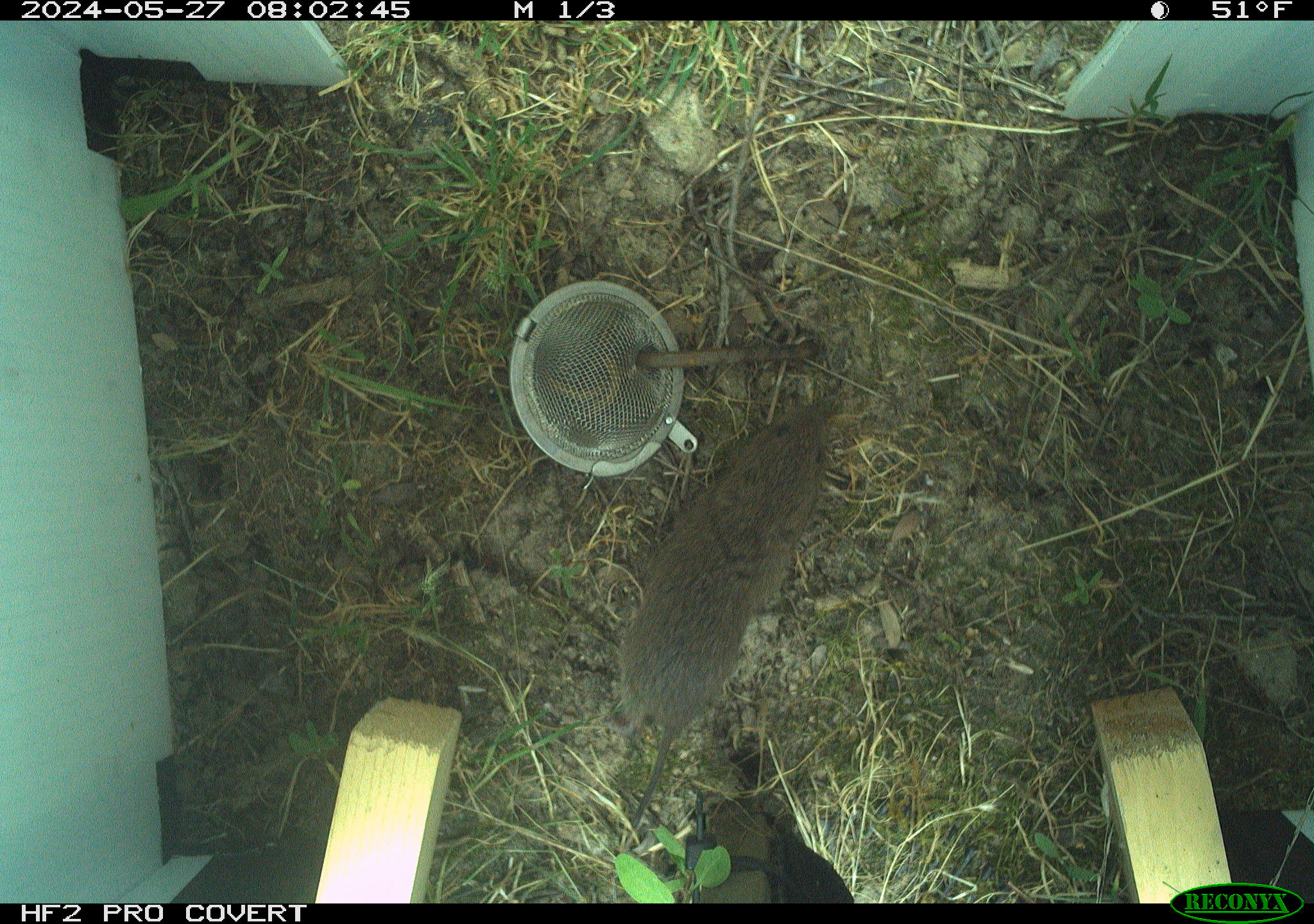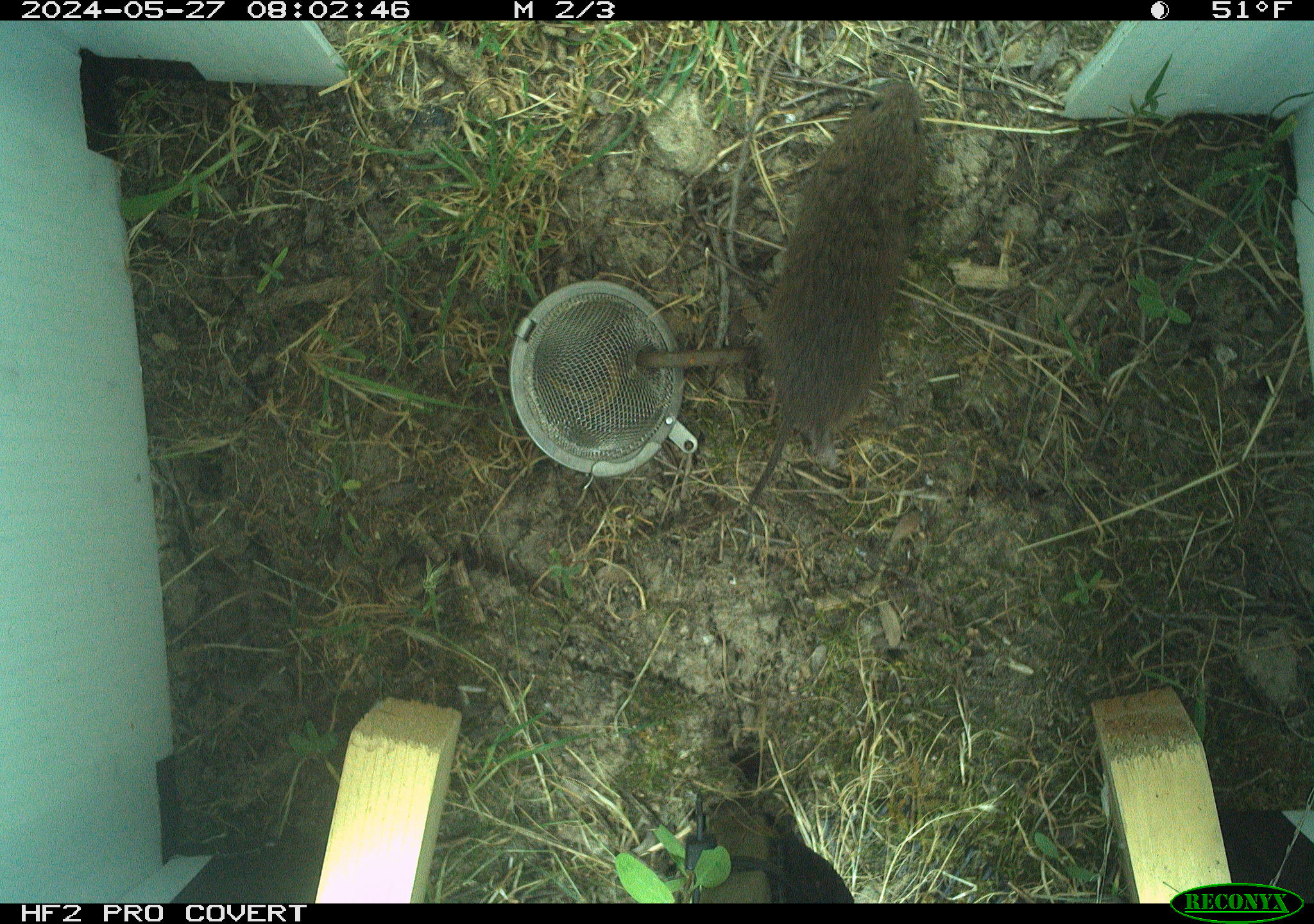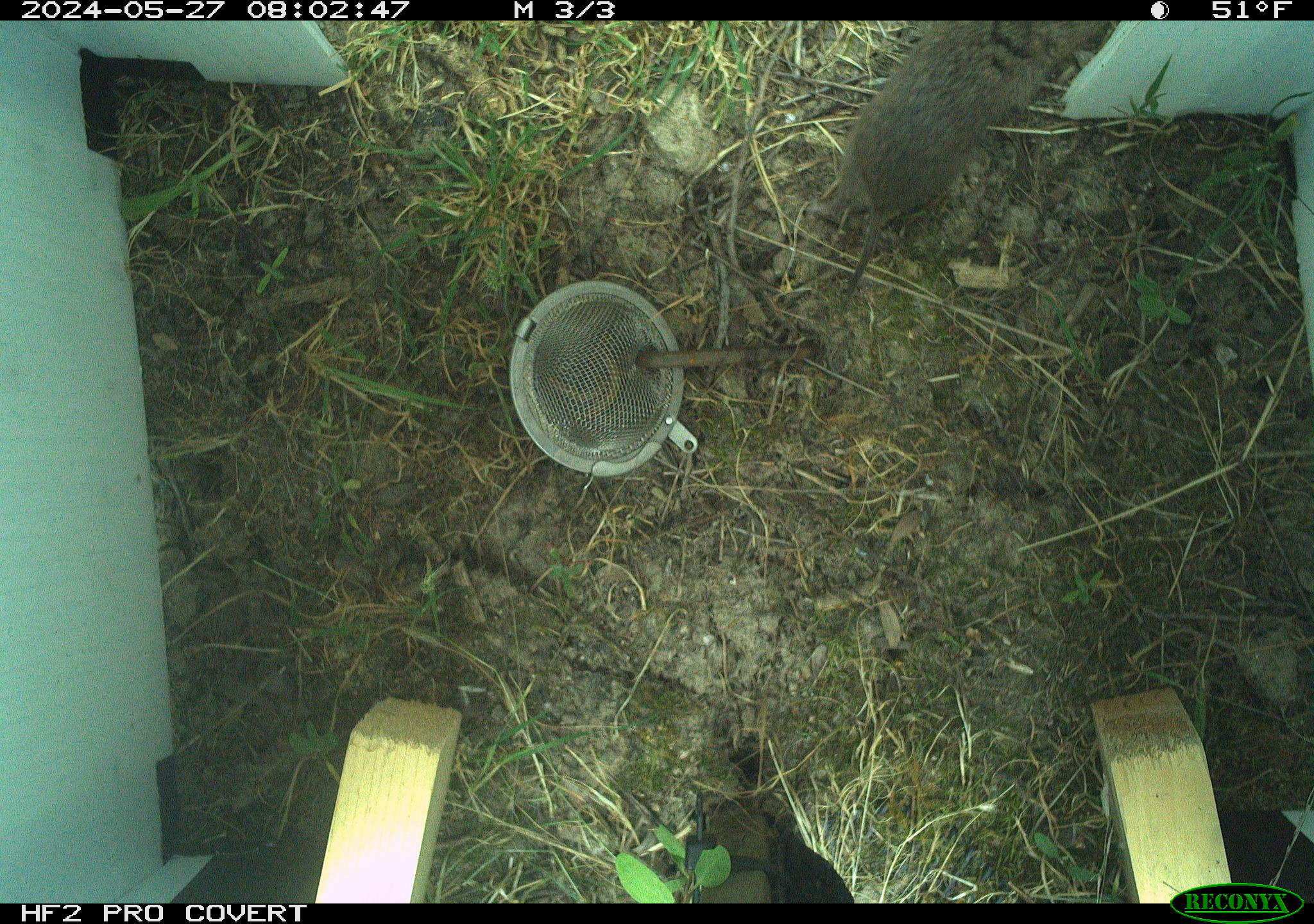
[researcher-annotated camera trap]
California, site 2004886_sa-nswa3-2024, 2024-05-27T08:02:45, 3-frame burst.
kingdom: Animalia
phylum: Chordata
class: Mammalia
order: Rodentia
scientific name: Rodentia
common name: rodent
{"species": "rodent (Rodentia)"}